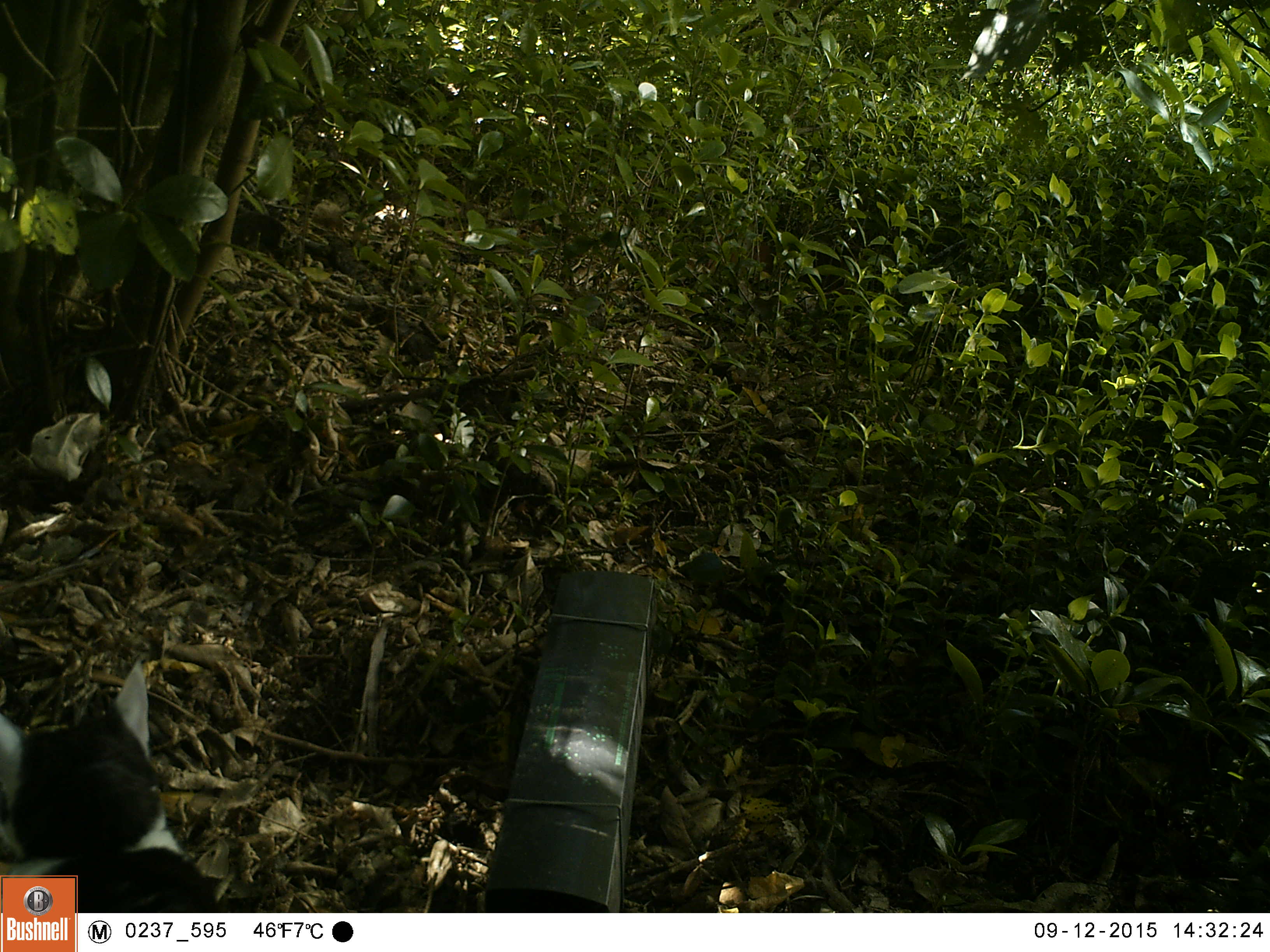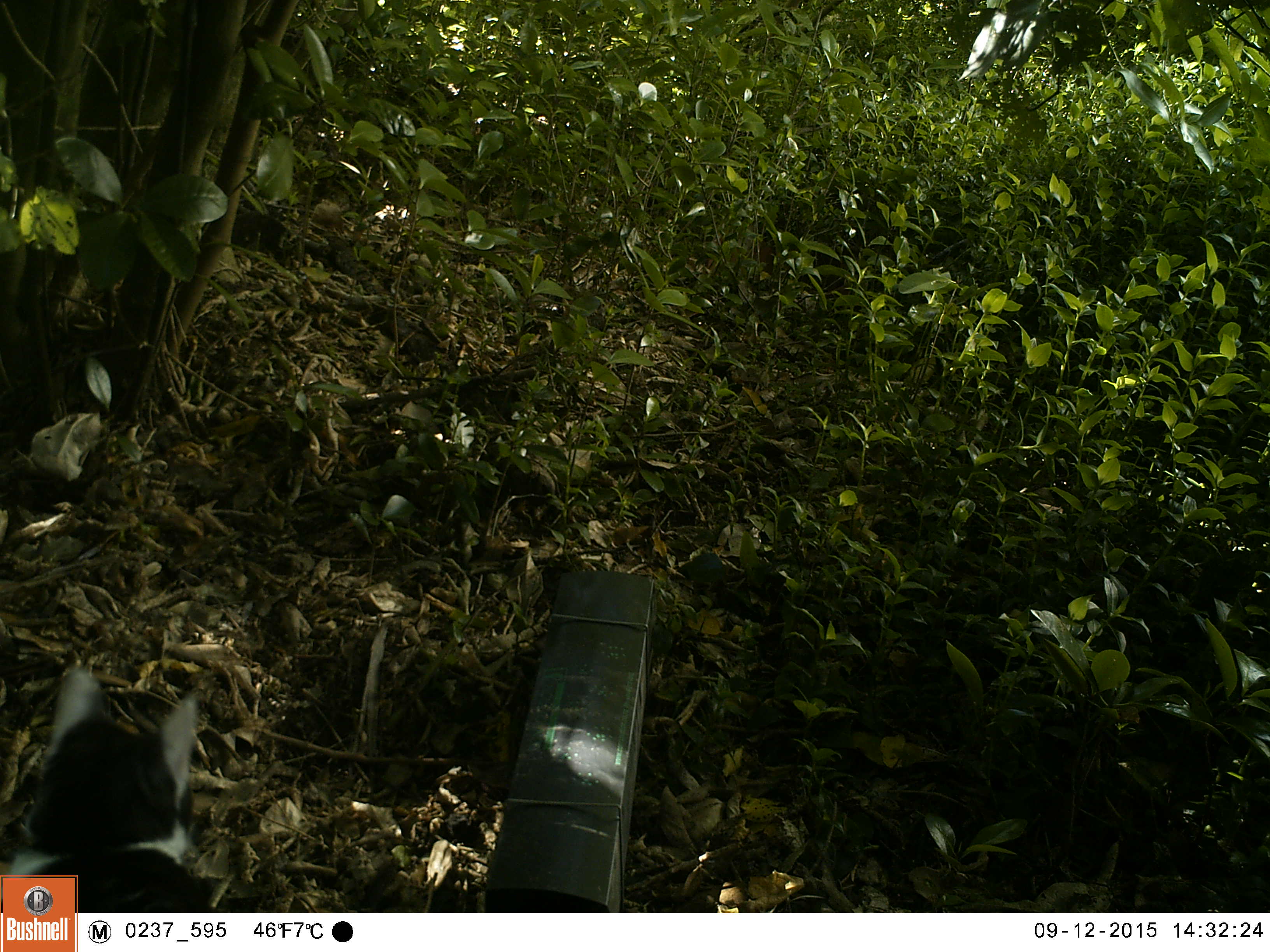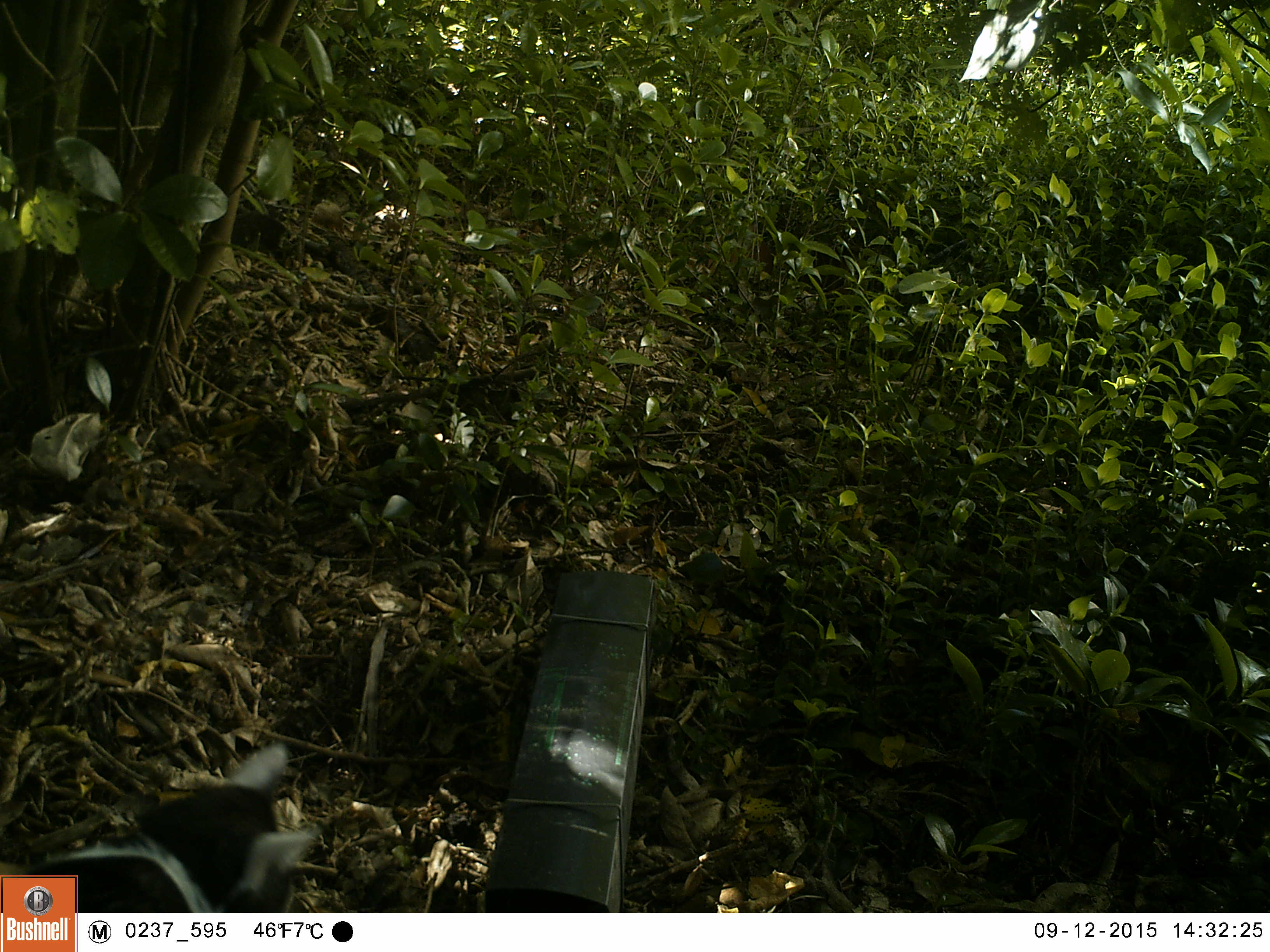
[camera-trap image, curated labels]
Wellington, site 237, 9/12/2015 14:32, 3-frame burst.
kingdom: Animalia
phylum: Chordata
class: Mammalia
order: Carnivora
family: Felidae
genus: Felis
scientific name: Felis catus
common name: cat